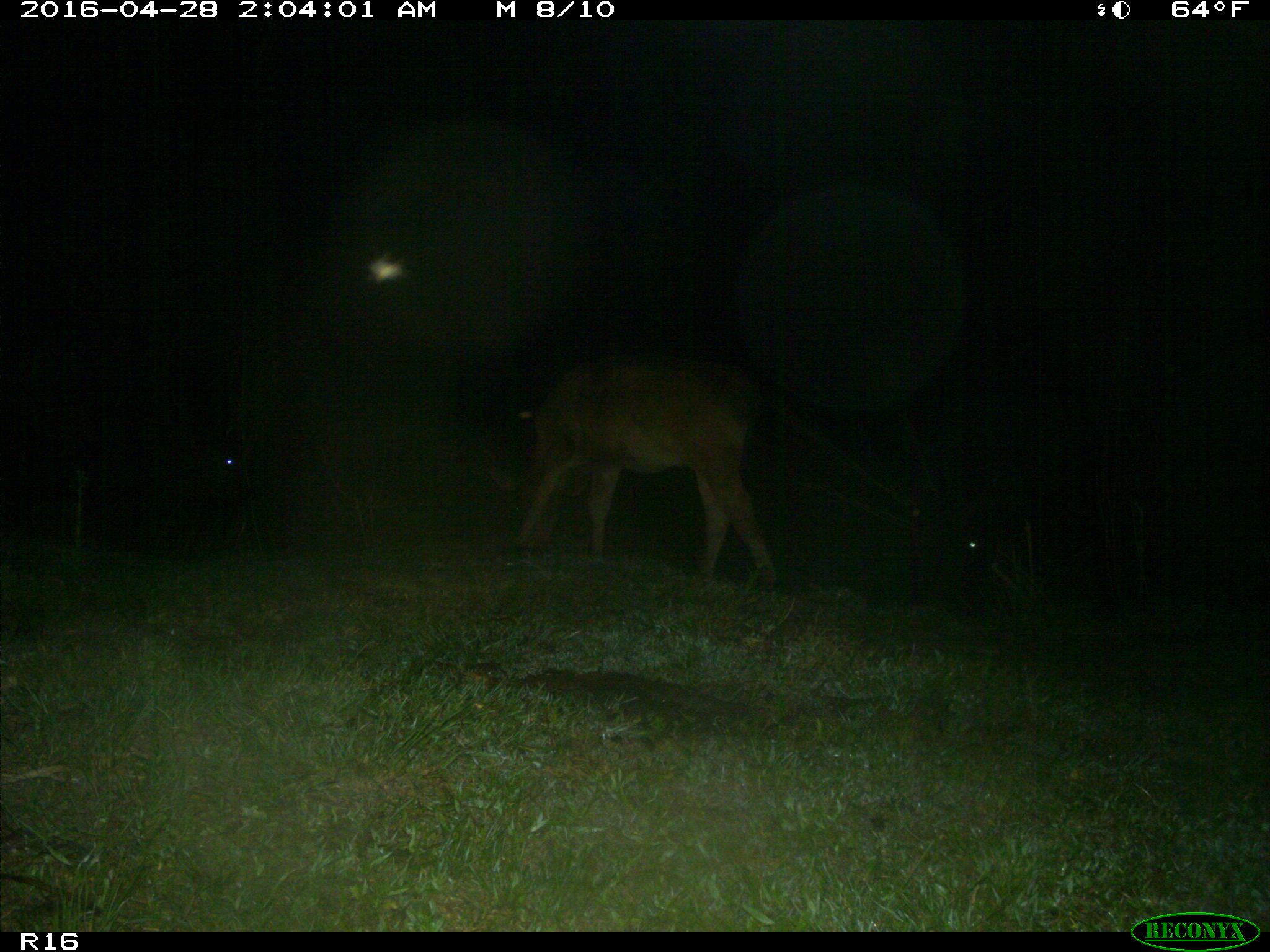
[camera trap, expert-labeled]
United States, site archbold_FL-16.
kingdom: Animalia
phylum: Chordata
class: Mammalia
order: Artiodactyla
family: Bovidae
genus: Bos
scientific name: Bos taurus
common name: domestic cow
Bos taurus (domestic cow).